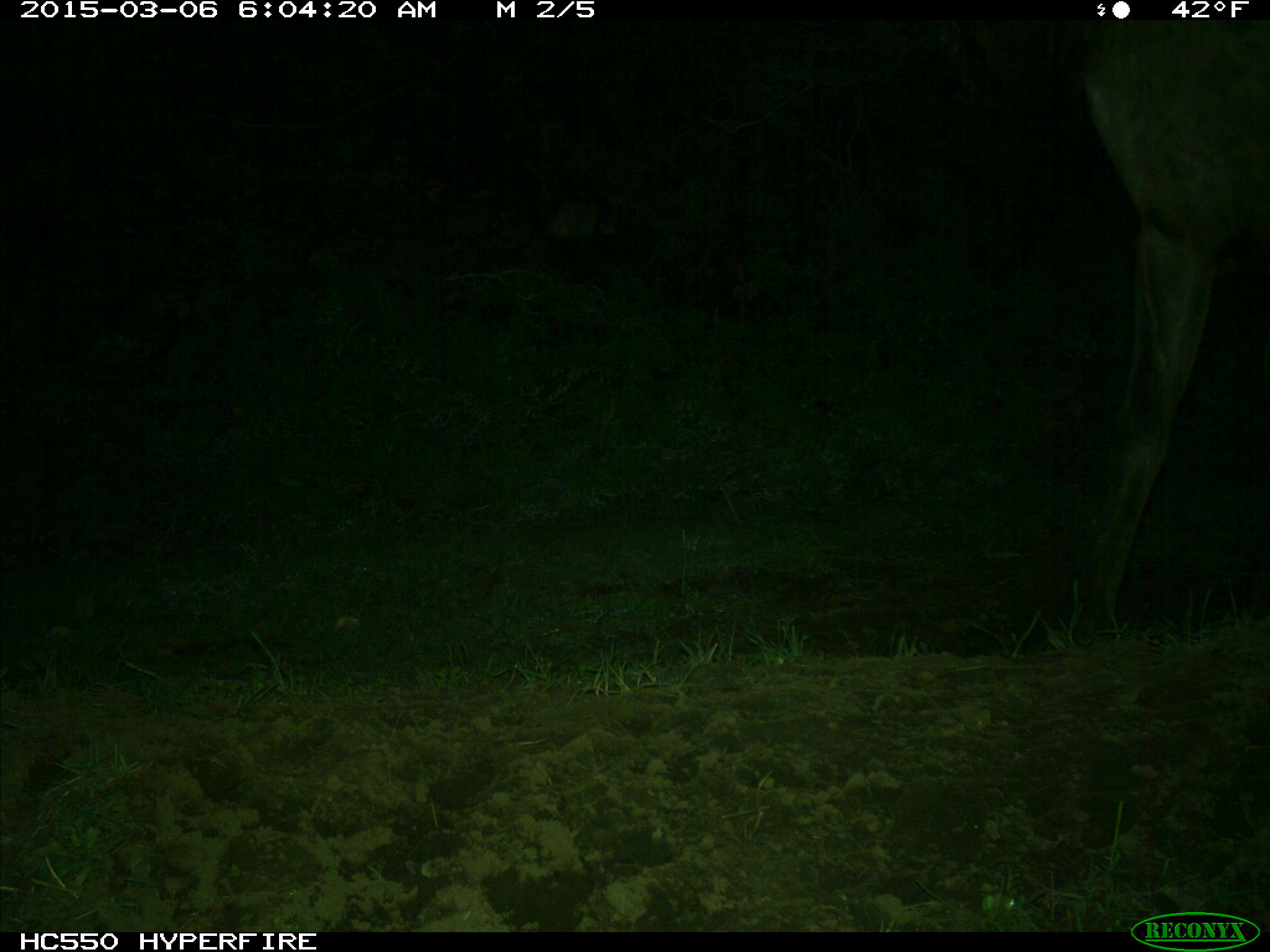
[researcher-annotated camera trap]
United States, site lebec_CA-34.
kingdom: Animalia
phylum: Chordata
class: Mammalia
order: Artiodactyla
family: Cervidae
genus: Cervus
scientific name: Cervus canadensis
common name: elk